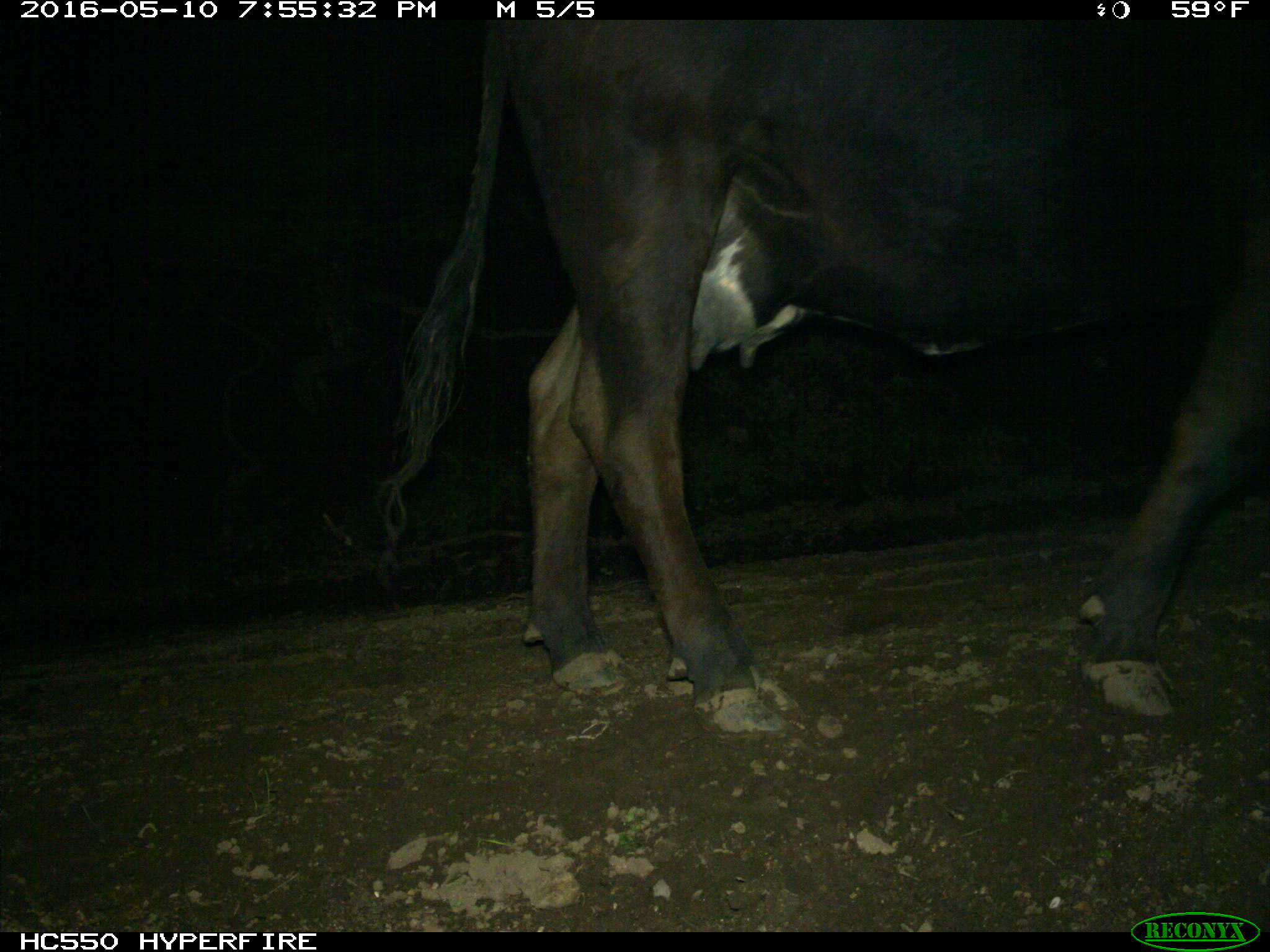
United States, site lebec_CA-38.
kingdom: Animalia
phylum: Chordata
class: Mammalia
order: Artiodactyla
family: Bovidae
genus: Bos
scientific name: Bos taurus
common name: domestic cow